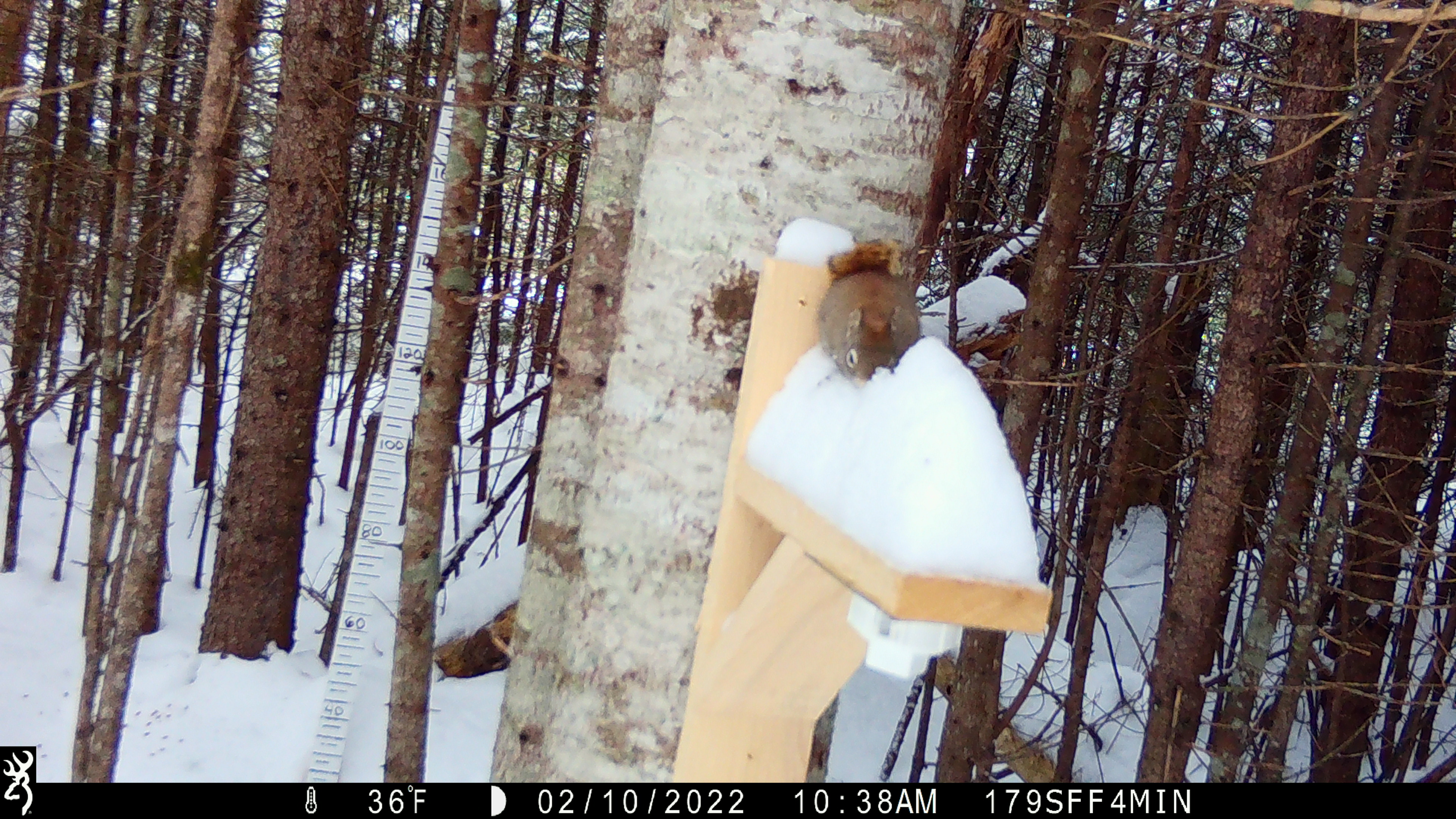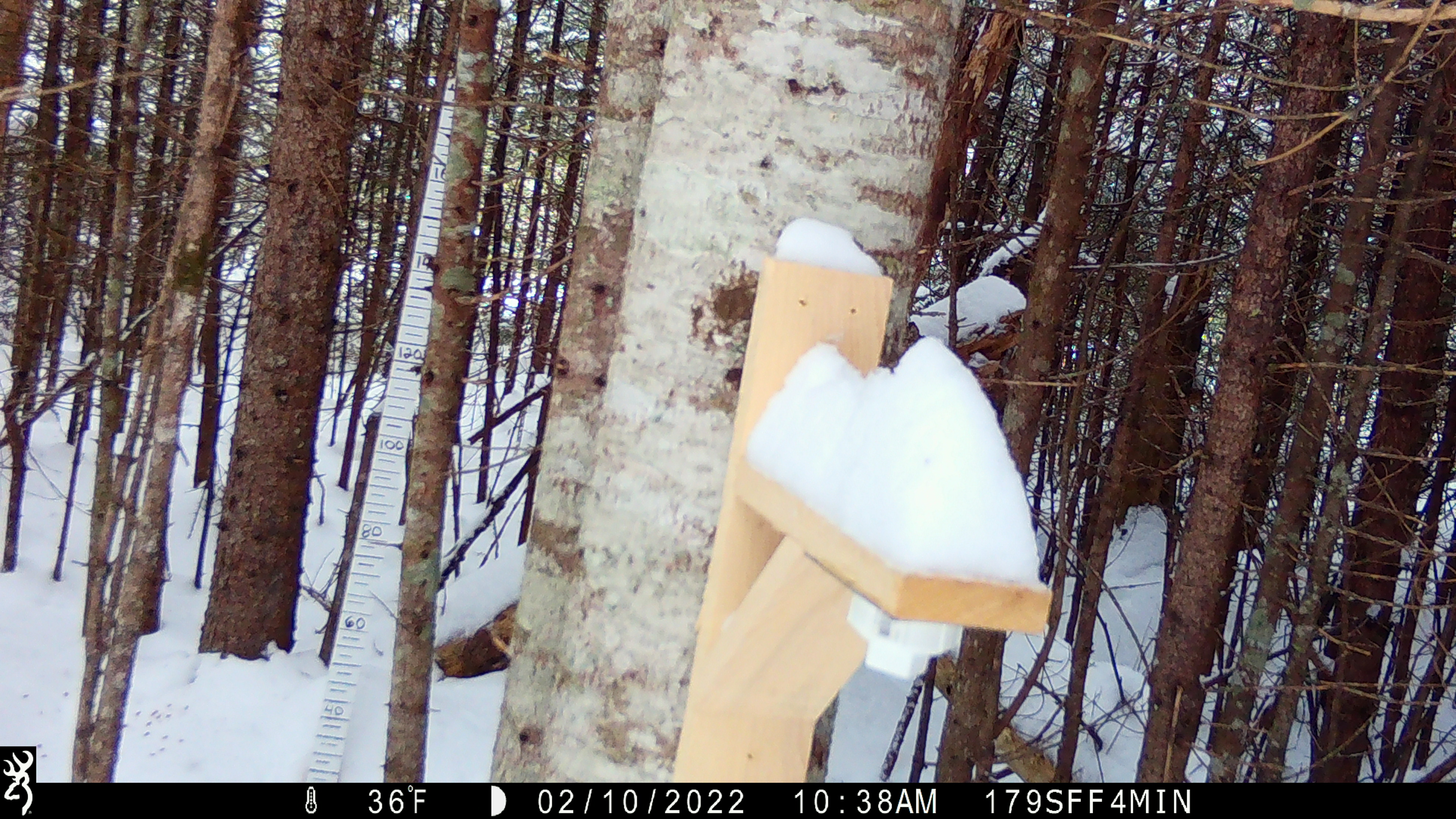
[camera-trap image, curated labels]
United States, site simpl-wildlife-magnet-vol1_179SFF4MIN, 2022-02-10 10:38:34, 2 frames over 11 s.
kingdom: Animalia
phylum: Chordata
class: Mammalia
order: Rodentia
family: Sciuridae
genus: Tamiasciurus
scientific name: Tamiasciurus hudsonicus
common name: red squirrel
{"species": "red squirrel (Tamiasciurus hudsonicus)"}